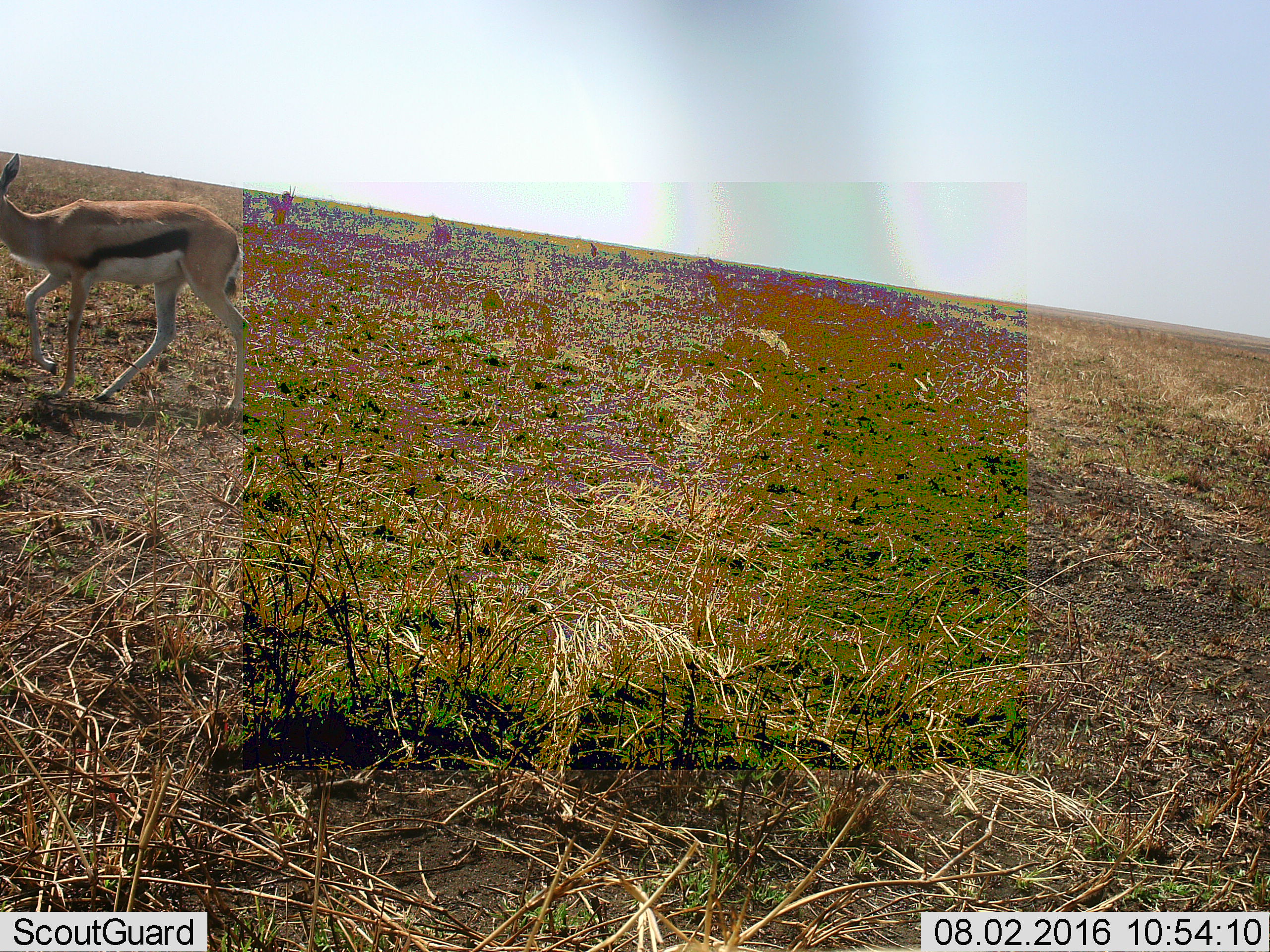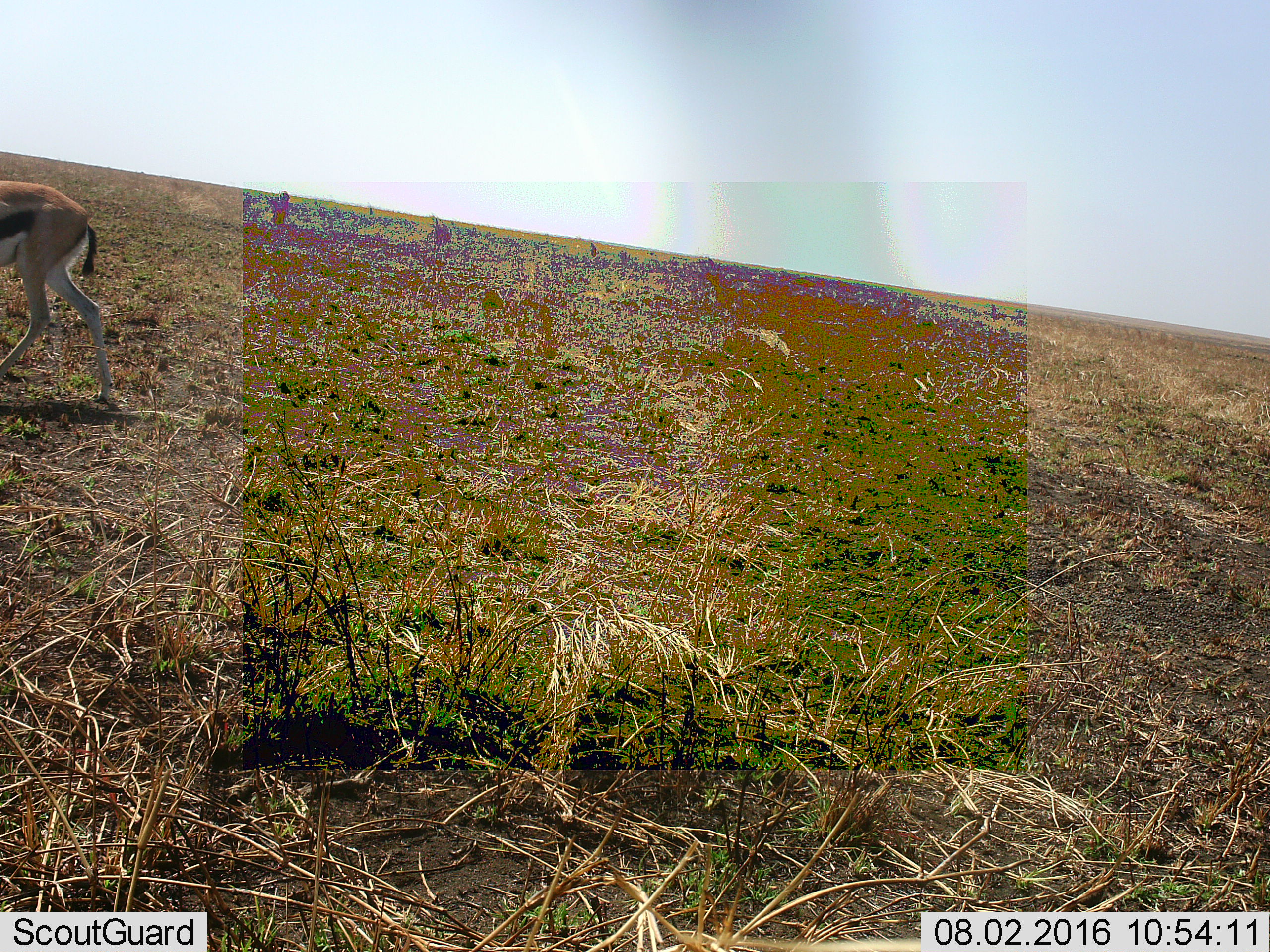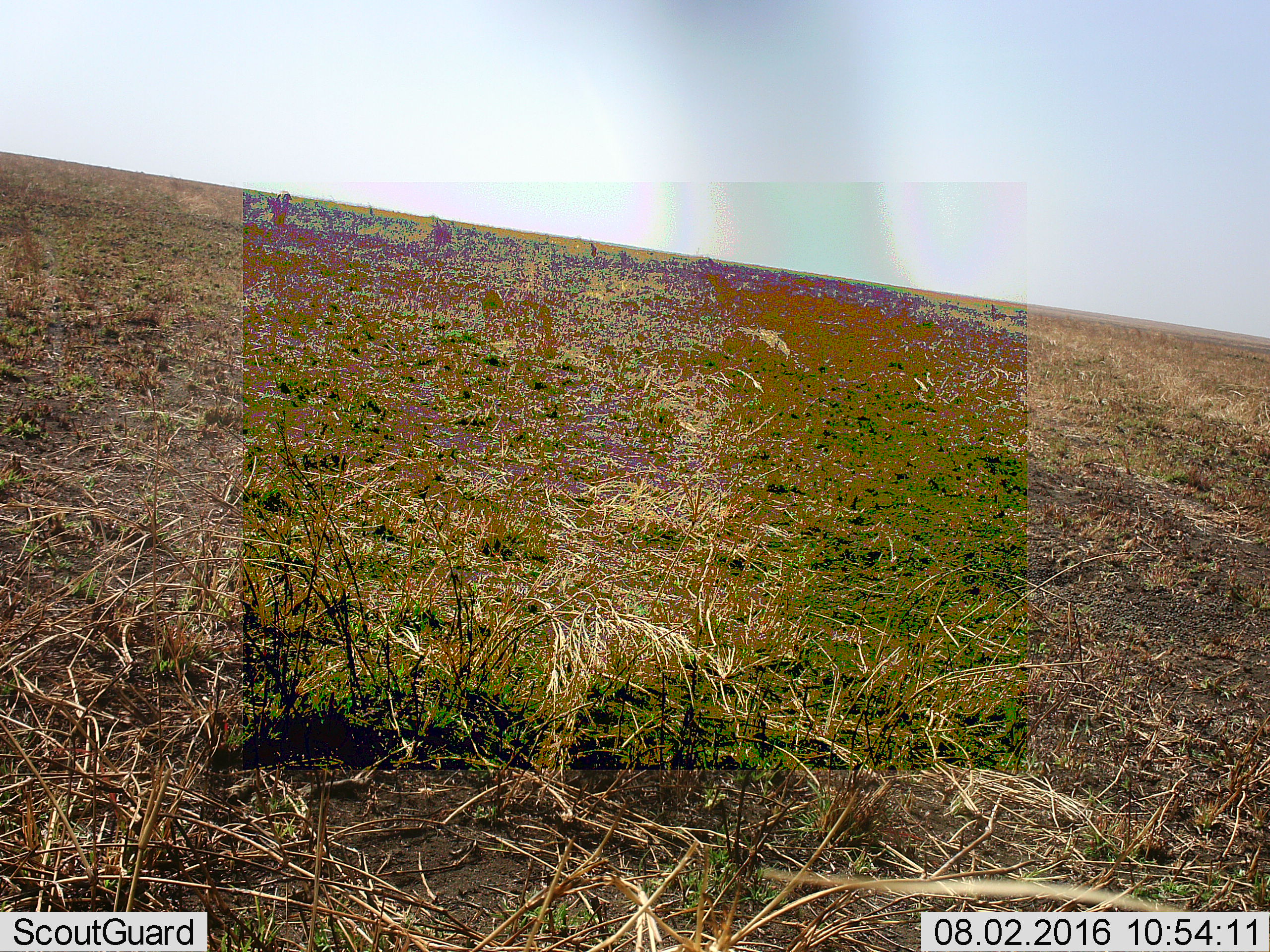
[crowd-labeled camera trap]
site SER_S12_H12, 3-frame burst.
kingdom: Animalia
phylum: Chordata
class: Mammalia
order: Artiodactyla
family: Bovidae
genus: Eudorcas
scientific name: Eudorcas thomsonii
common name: thomson's gazelle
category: gazellethomsons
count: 1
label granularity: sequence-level